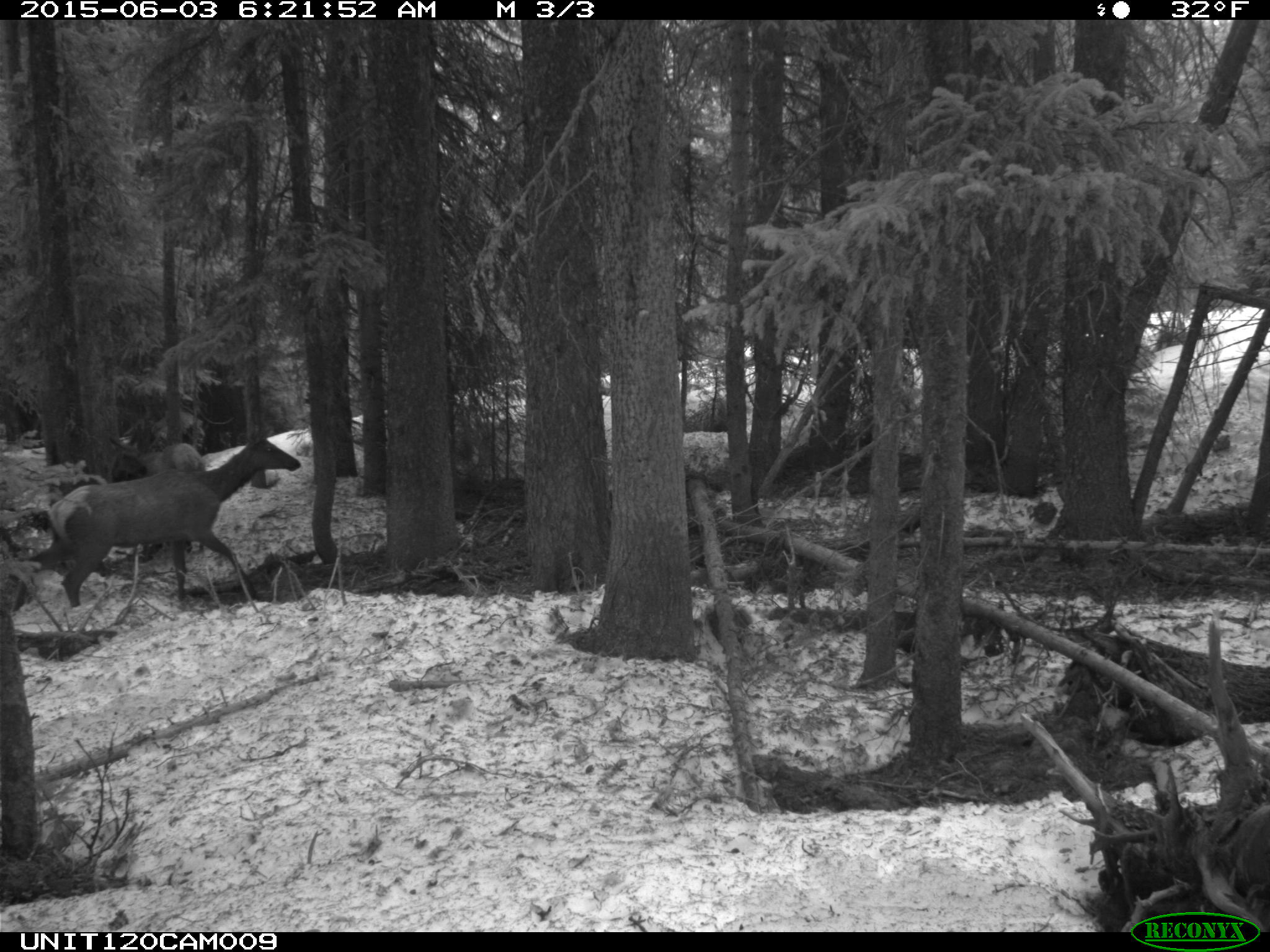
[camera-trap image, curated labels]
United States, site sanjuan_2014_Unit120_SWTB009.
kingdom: Animalia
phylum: Chordata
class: Mammalia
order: Artiodactyla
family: Cervidae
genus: Cervus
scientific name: Cervus elaphus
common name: red deer